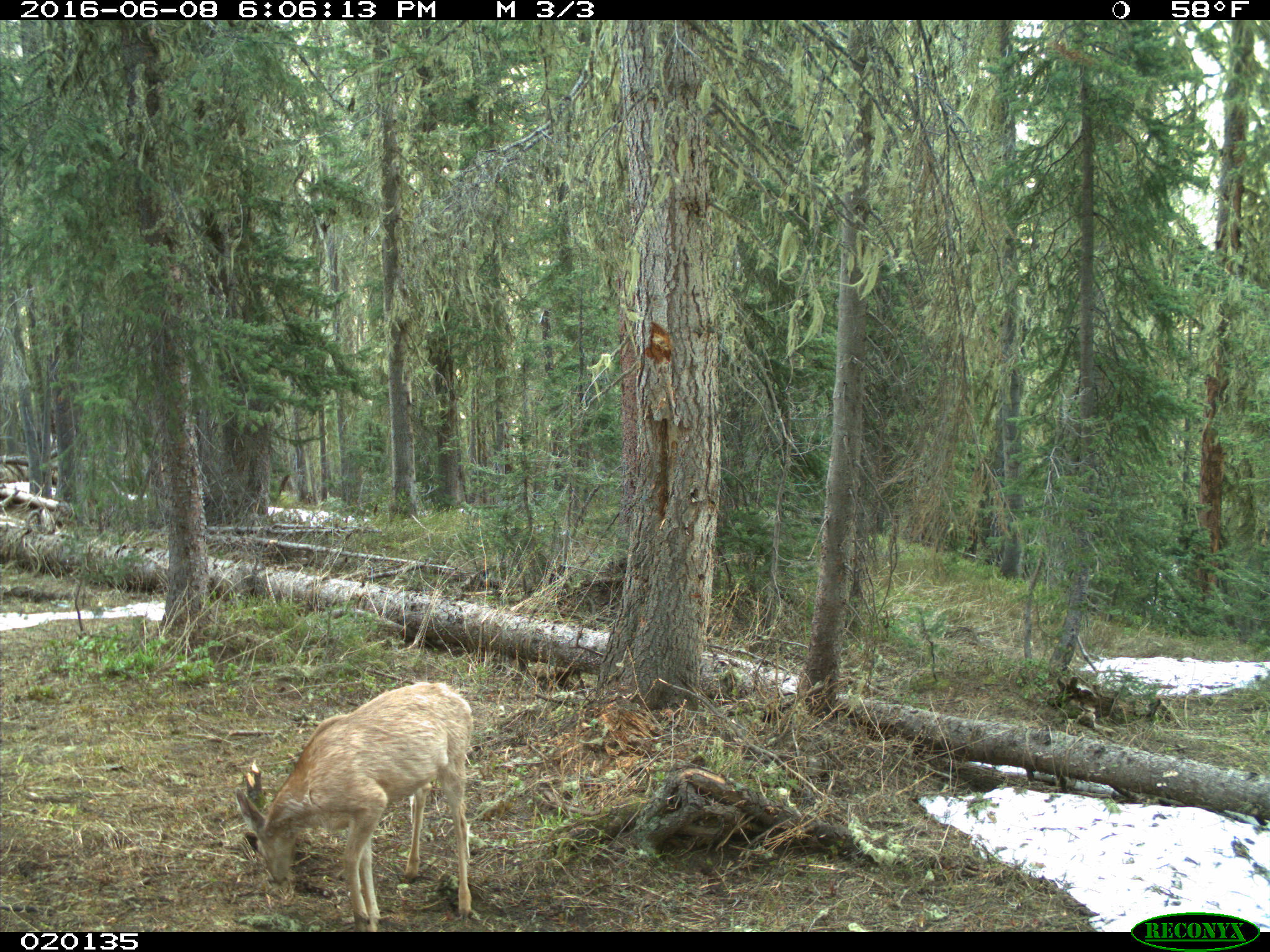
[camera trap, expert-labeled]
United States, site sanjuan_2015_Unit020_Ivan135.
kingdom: Animalia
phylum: Chordata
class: Mammalia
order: Artiodactyla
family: Cervidae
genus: Odocoileus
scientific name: Odocoileus hemionus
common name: mule deer